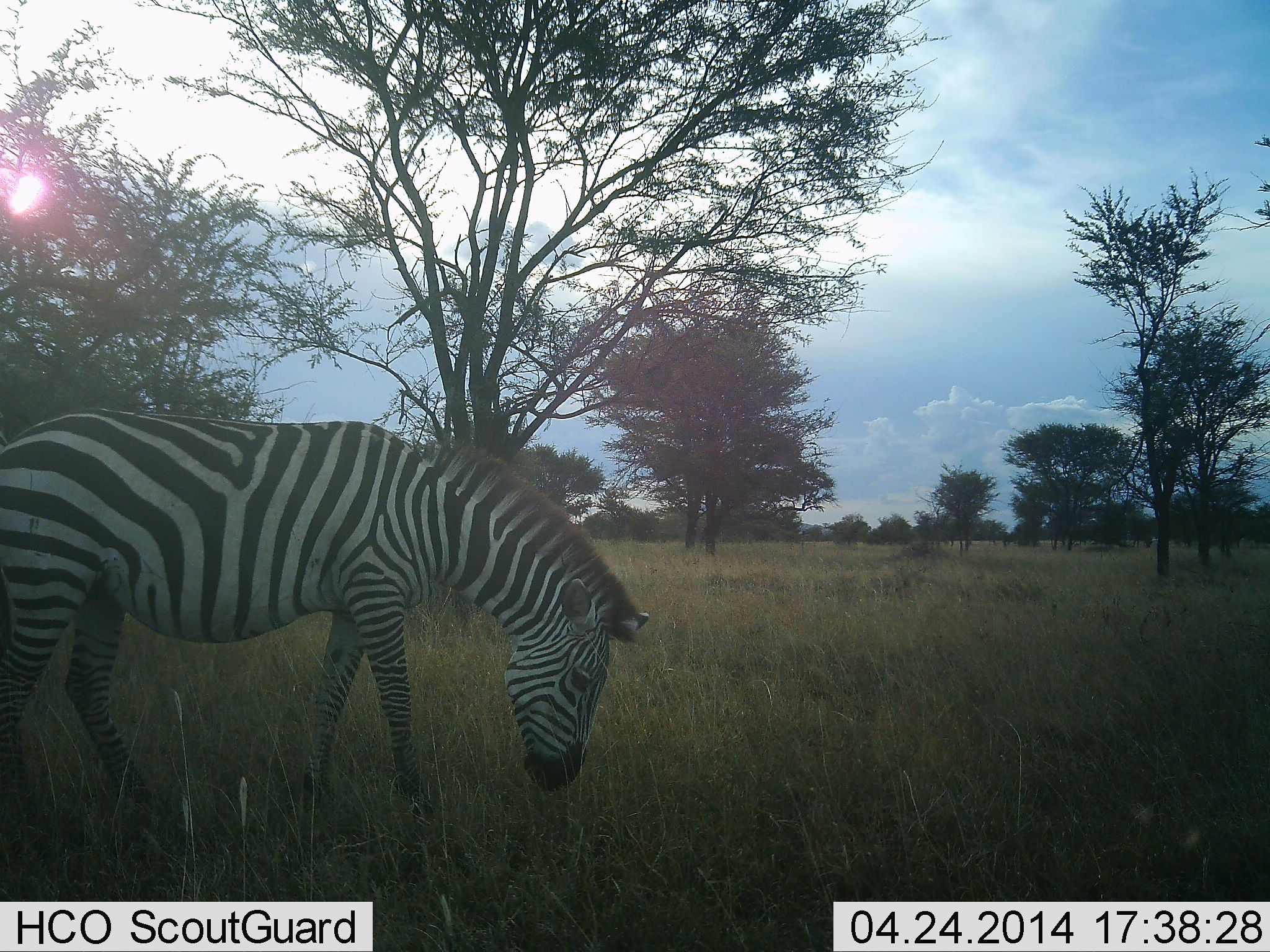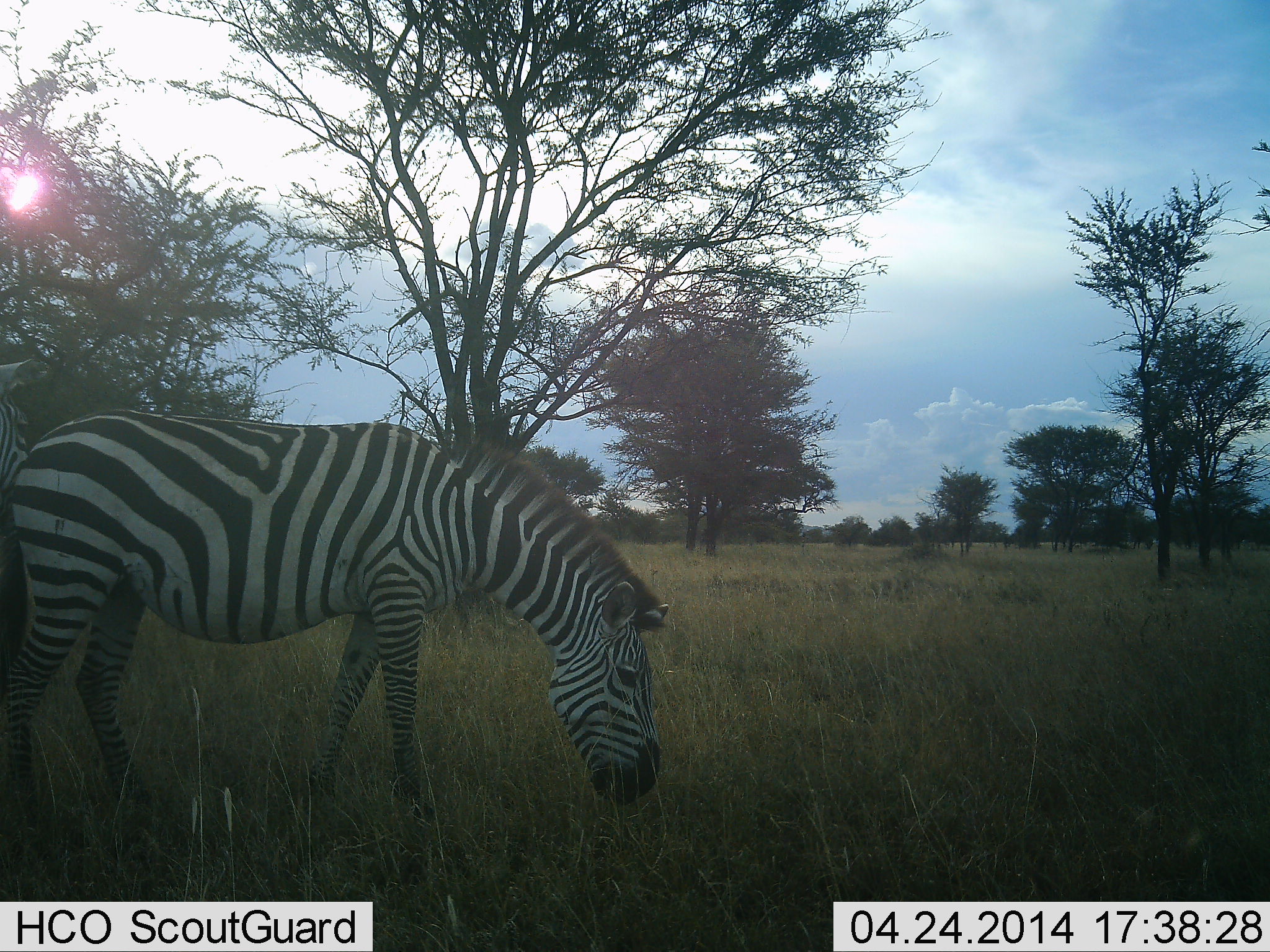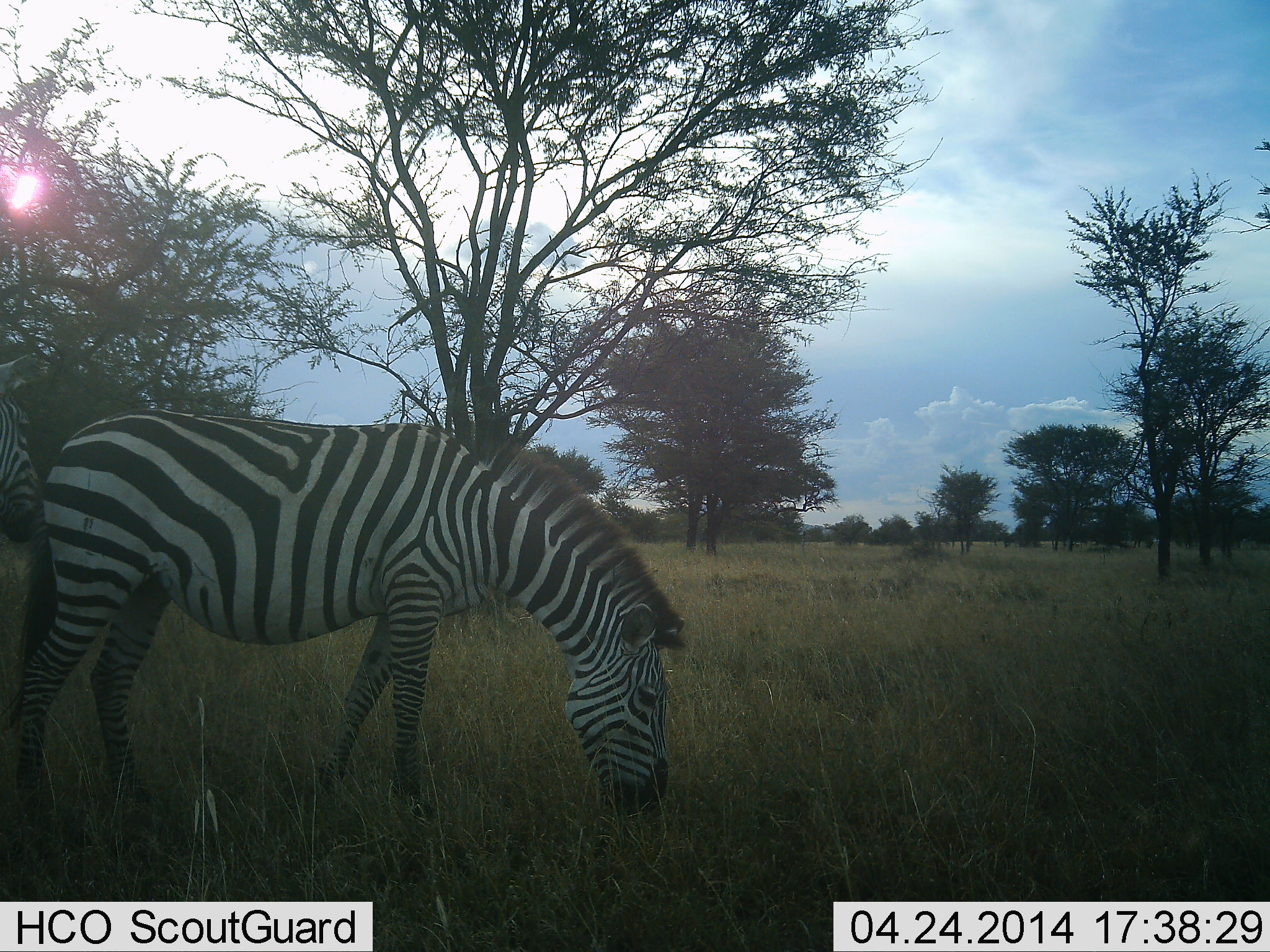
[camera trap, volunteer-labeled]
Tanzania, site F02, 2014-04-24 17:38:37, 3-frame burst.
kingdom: Animalia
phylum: Chordata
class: Mammalia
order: Perissodactyla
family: Equidae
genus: Equus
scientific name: Equus quagga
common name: plains zebra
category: zebra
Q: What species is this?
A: Zebra (plains zebra) (Equus quagga).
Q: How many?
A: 1.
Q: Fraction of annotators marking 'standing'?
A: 40%.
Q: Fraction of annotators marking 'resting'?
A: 0%.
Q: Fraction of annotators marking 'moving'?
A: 20%.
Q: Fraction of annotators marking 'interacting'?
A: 0%.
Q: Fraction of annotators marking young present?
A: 0%.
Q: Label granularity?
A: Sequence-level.